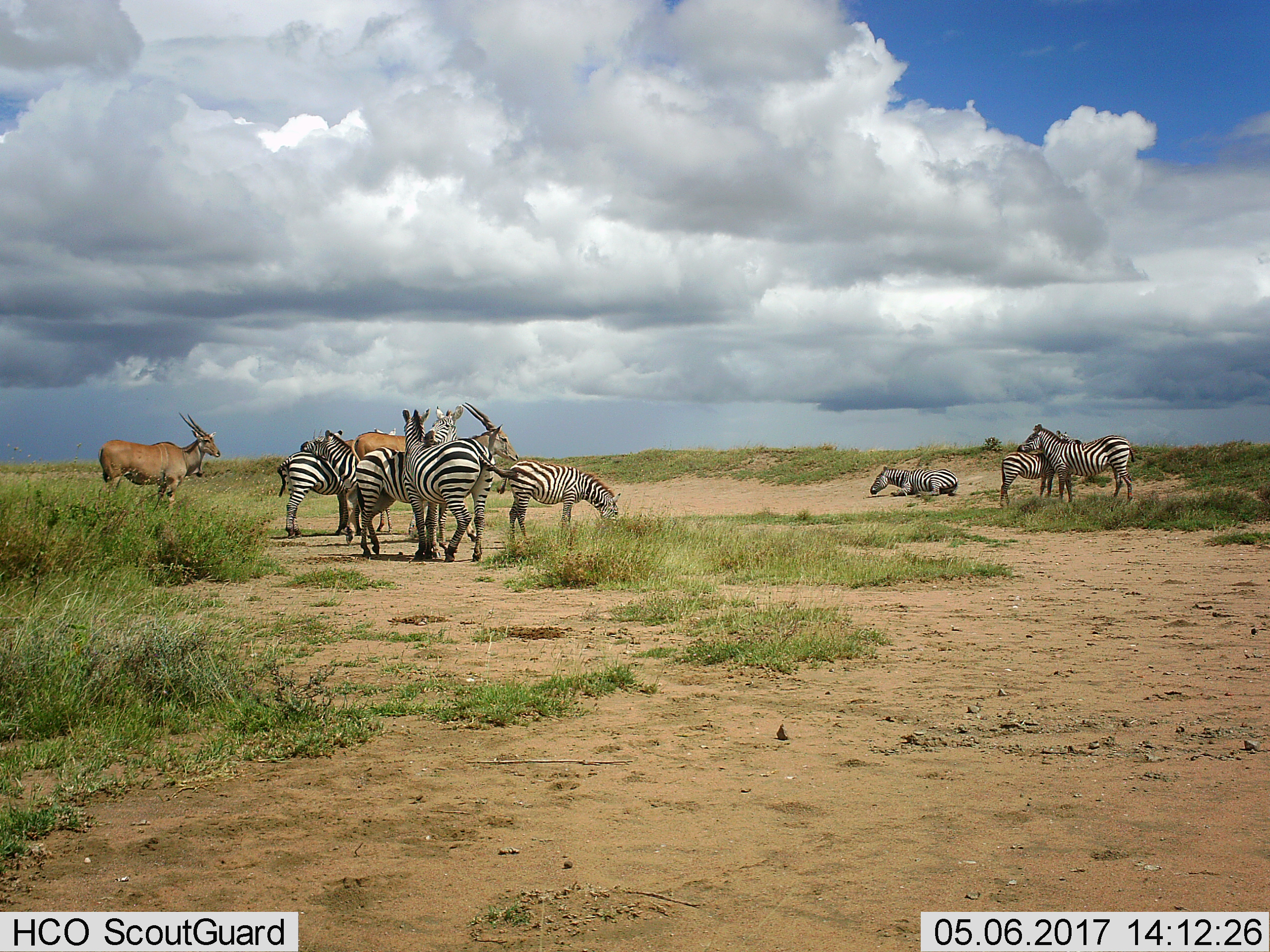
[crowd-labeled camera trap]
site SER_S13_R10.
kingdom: Animalia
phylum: Chordata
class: Mammalia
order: Artiodactyla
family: Bovidae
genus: Tragelaphus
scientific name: Tragelaphus oryx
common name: eland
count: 2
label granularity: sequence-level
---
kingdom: Animalia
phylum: Chordata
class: Mammalia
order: Perissodactyla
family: Equidae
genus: Equus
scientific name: Equus quagga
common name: plains zebra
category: zebraplains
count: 8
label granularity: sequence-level